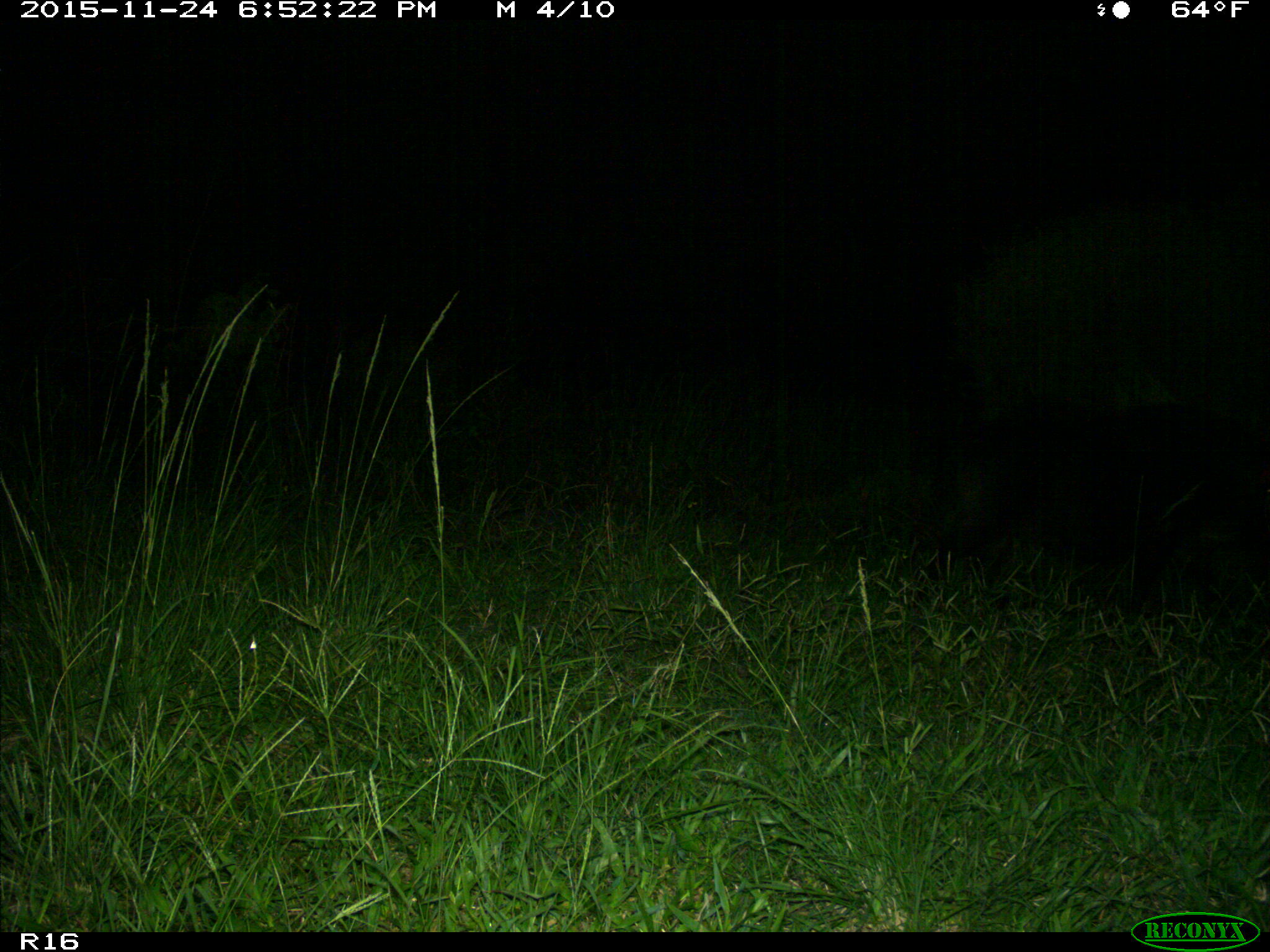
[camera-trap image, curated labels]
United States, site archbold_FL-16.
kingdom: Animalia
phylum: Chordata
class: Mammalia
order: Artiodactyla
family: Suidae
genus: Sus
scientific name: Sus scrofa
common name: wild boar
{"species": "Sus scrofa (wild boar)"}